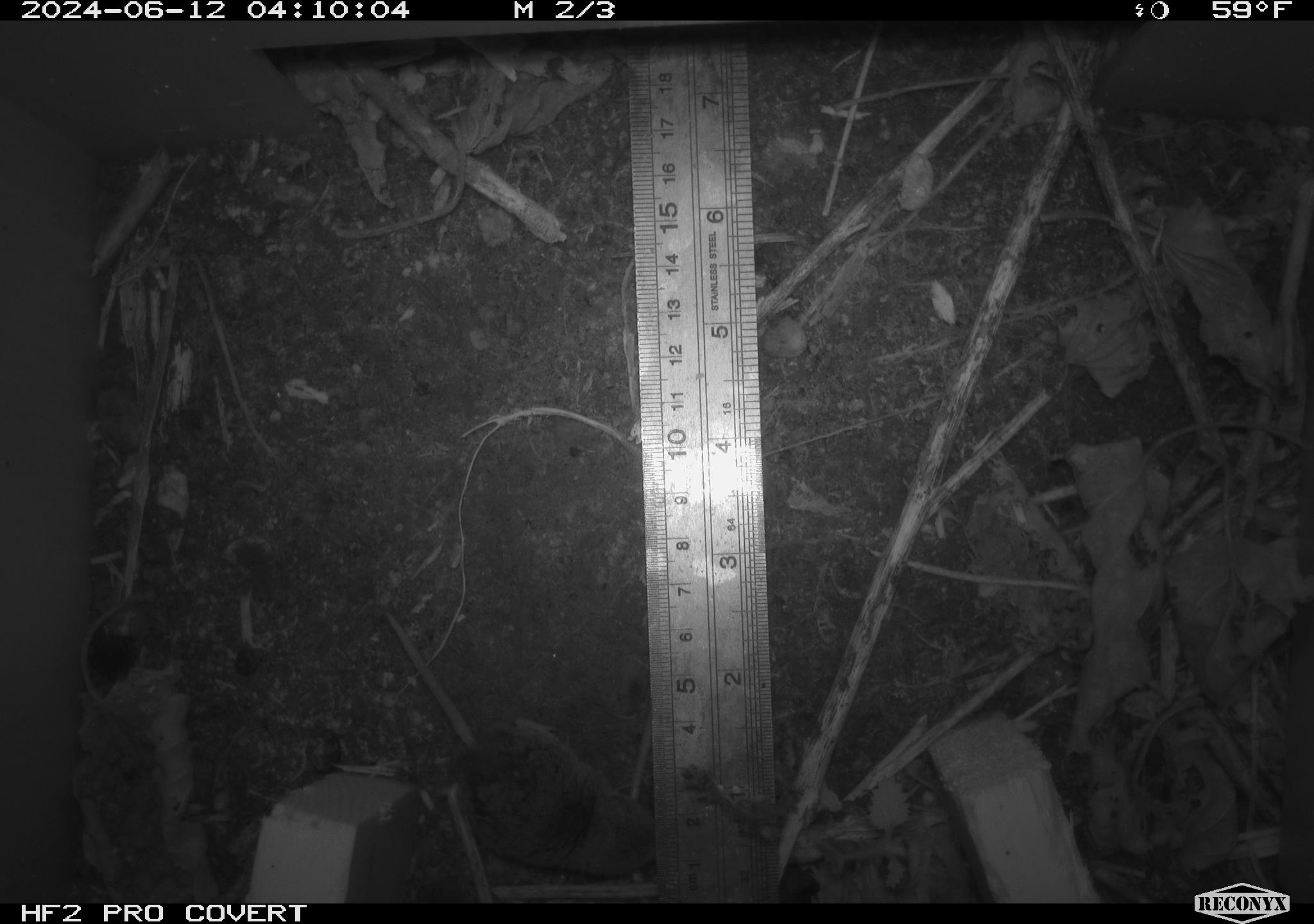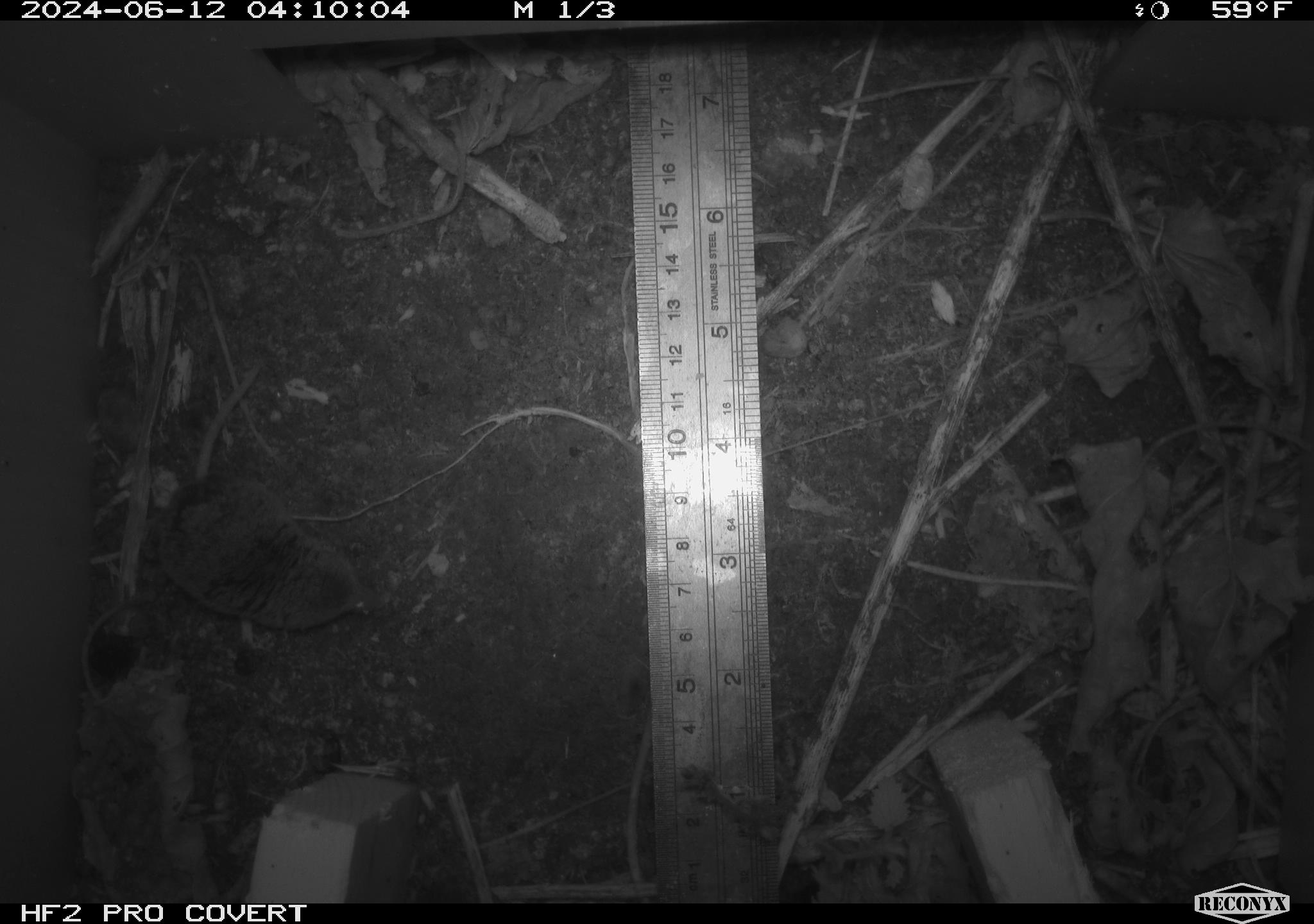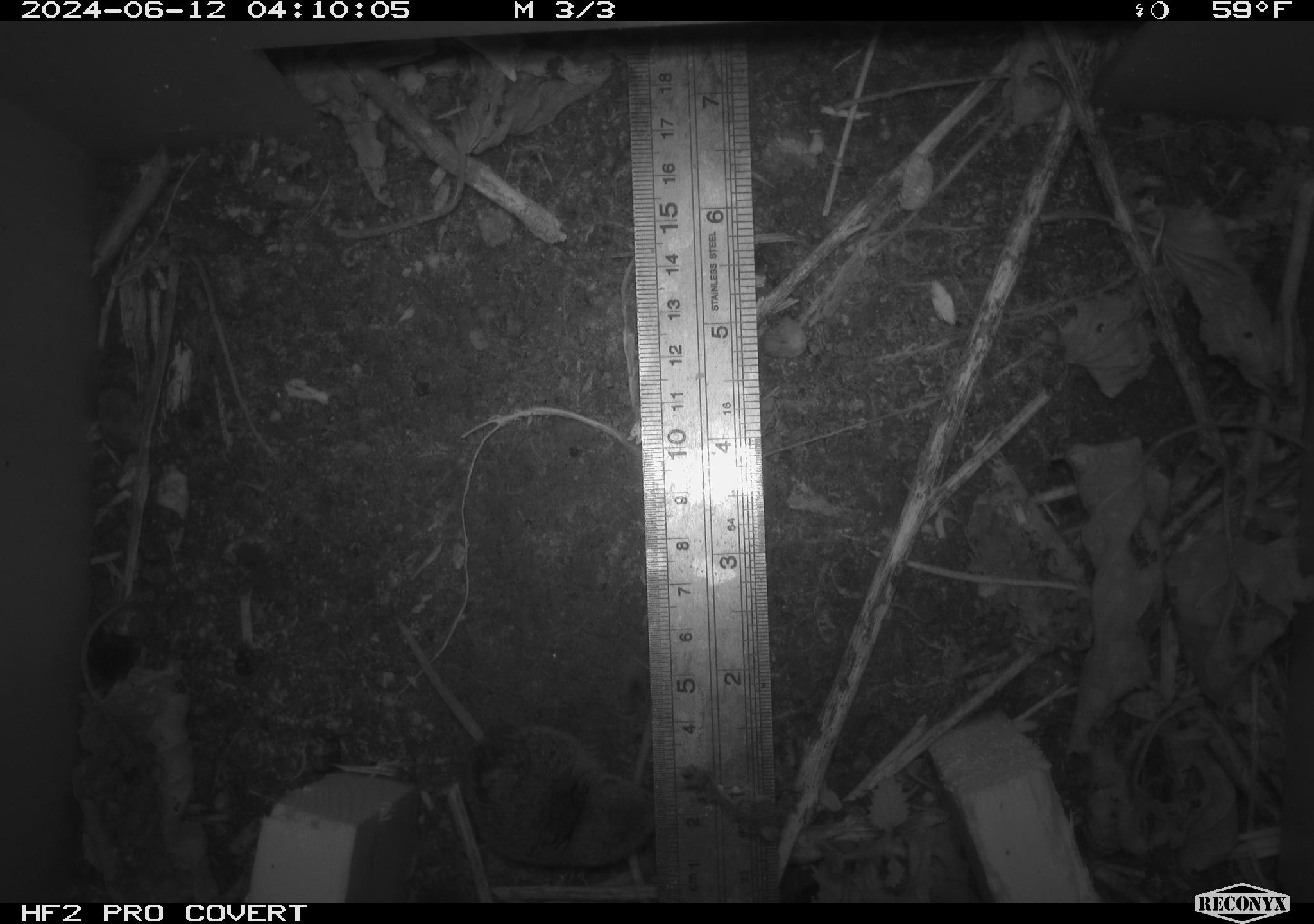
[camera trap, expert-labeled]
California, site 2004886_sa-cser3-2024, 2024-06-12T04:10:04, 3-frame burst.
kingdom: Animalia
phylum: Chordata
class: Mammalia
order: Eulipotyphla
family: Soricidae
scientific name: Soricidae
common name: shrews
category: soricidae family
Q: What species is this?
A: Soricidae family (shrews) (Soricidae).